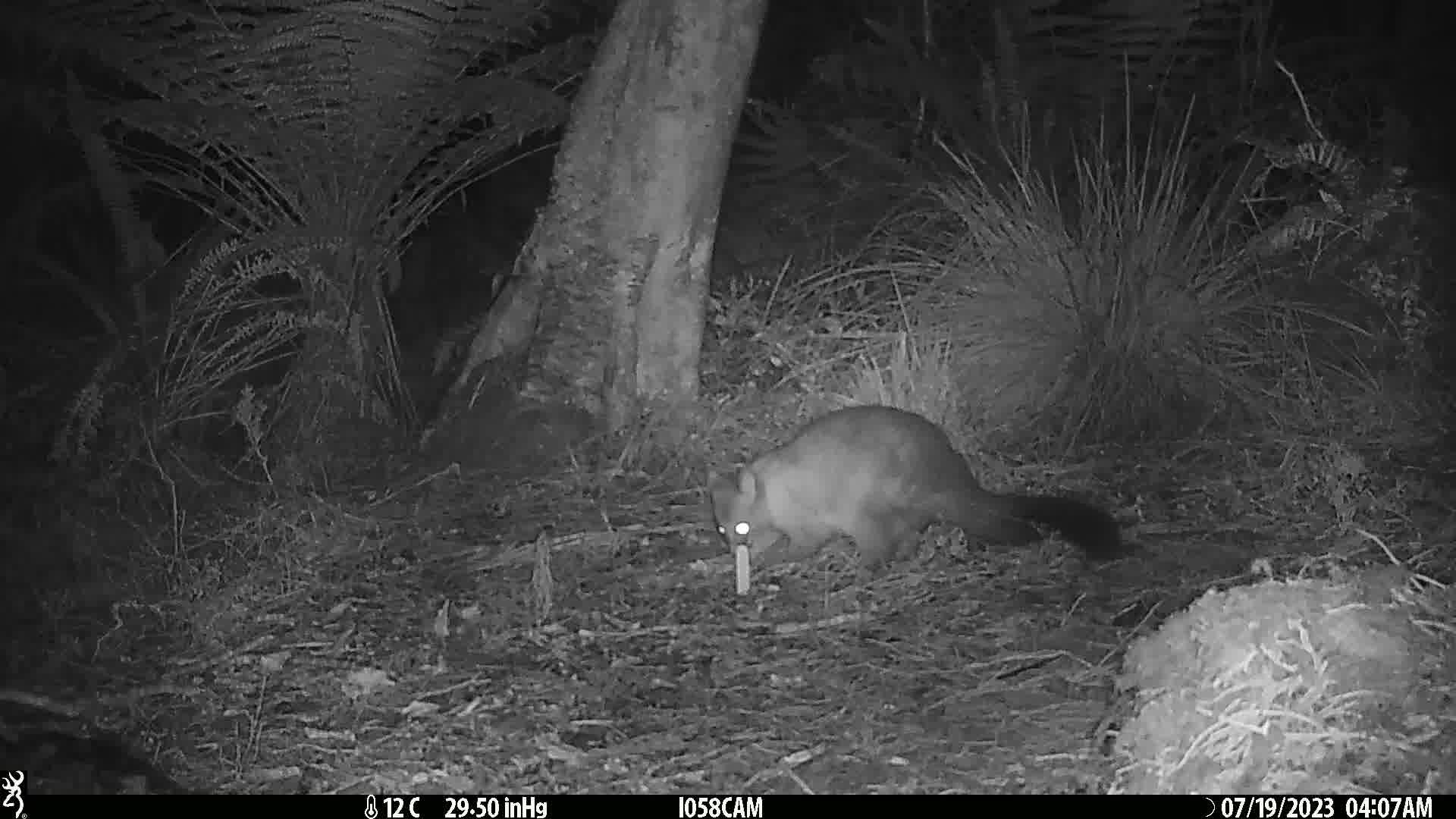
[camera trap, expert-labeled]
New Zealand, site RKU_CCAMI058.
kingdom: Animalia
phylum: Chordata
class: Mammalia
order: Diprotodontia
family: Phalangeridae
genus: Trichosurus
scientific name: Trichosurus vulpecula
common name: common brushtail possum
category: possum